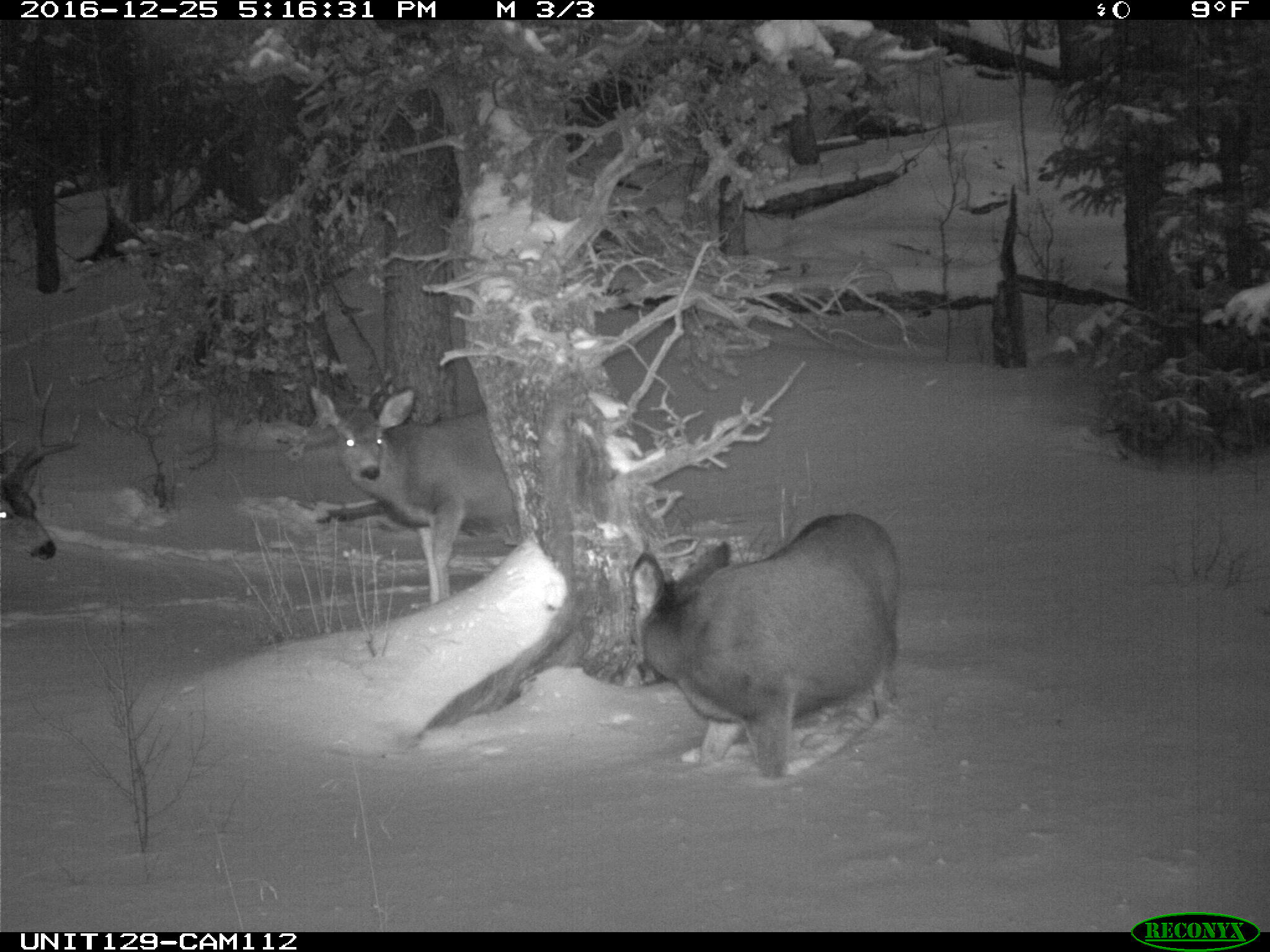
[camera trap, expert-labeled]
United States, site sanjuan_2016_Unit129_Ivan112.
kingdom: Animalia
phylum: Chordata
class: Mammalia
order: Artiodactyla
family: Cervidae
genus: Odocoileus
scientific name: Odocoileus hemionus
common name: mule deer